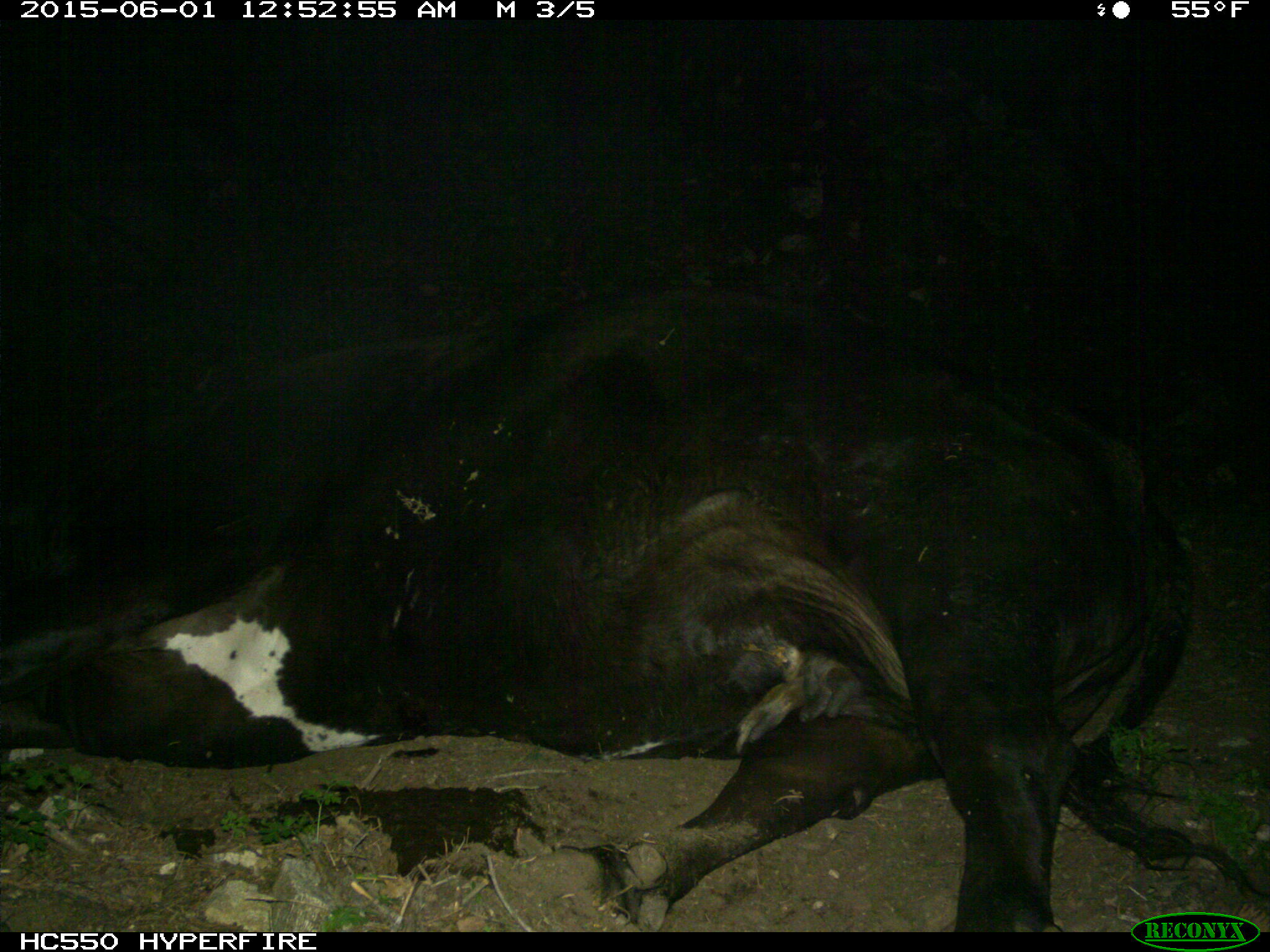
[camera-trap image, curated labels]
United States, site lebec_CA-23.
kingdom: Animalia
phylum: Chordata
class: Mammalia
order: Artiodactyla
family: Bovidae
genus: Bos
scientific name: Bos taurus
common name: domestic cow